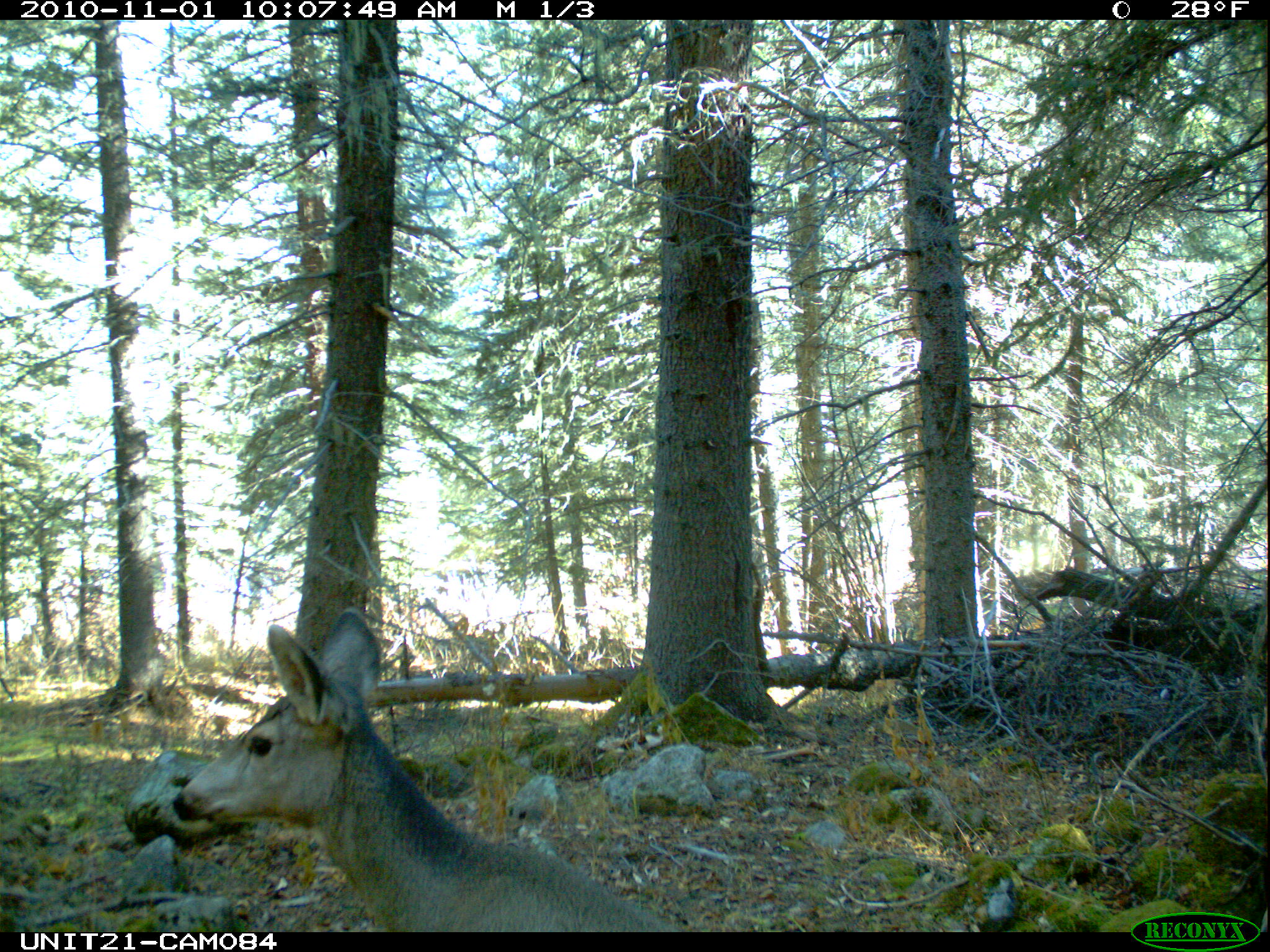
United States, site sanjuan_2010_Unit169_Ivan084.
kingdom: Animalia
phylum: Chordata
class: Mammalia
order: Artiodactyla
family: Cervidae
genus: Odocoileus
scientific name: Odocoileus hemionus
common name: mule deer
Odocoileus hemionus (mule deer).